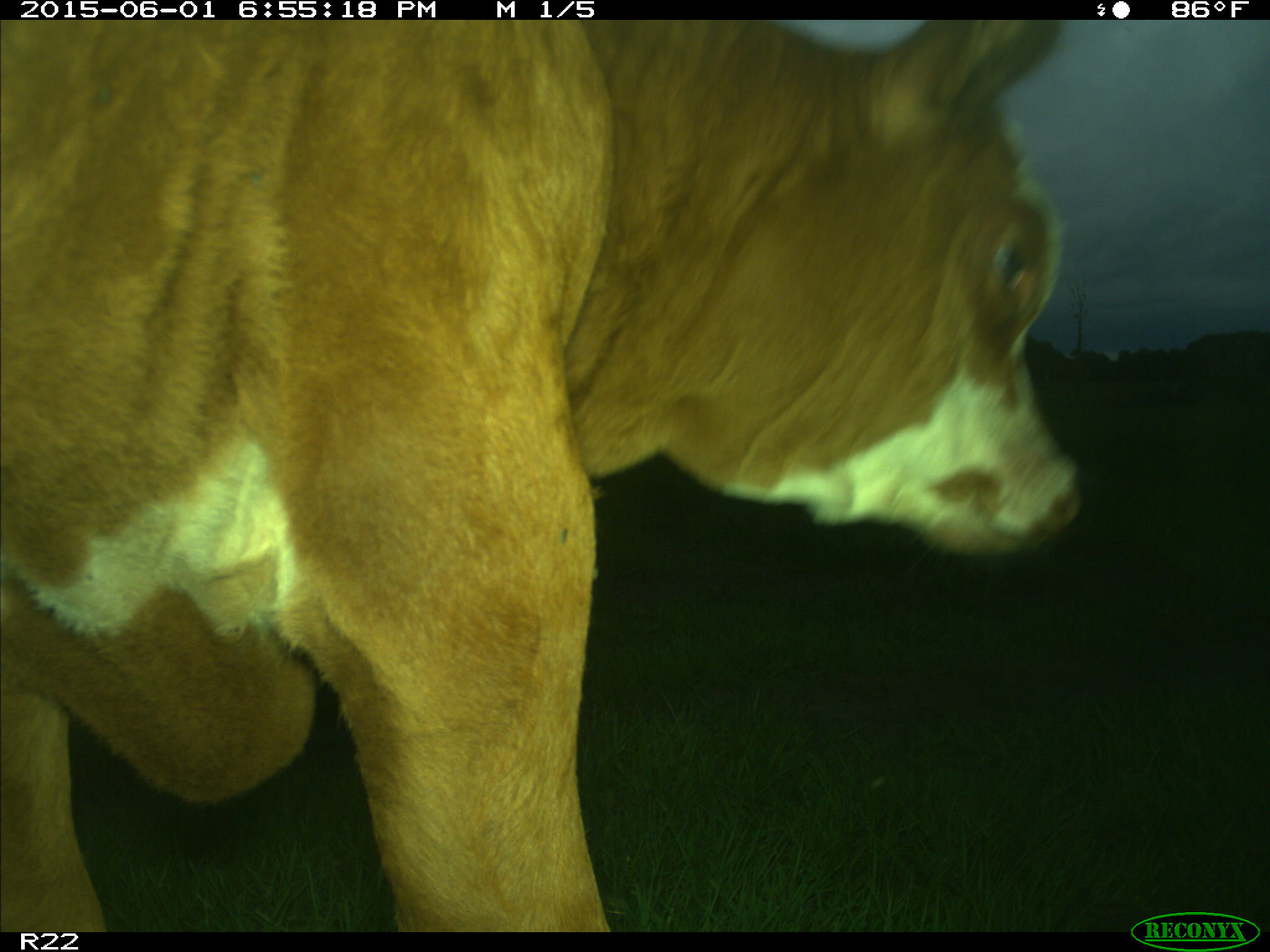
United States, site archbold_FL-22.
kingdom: Animalia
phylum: Chordata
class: Mammalia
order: Artiodactyla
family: Bovidae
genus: Bos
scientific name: Bos taurus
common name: domestic cow